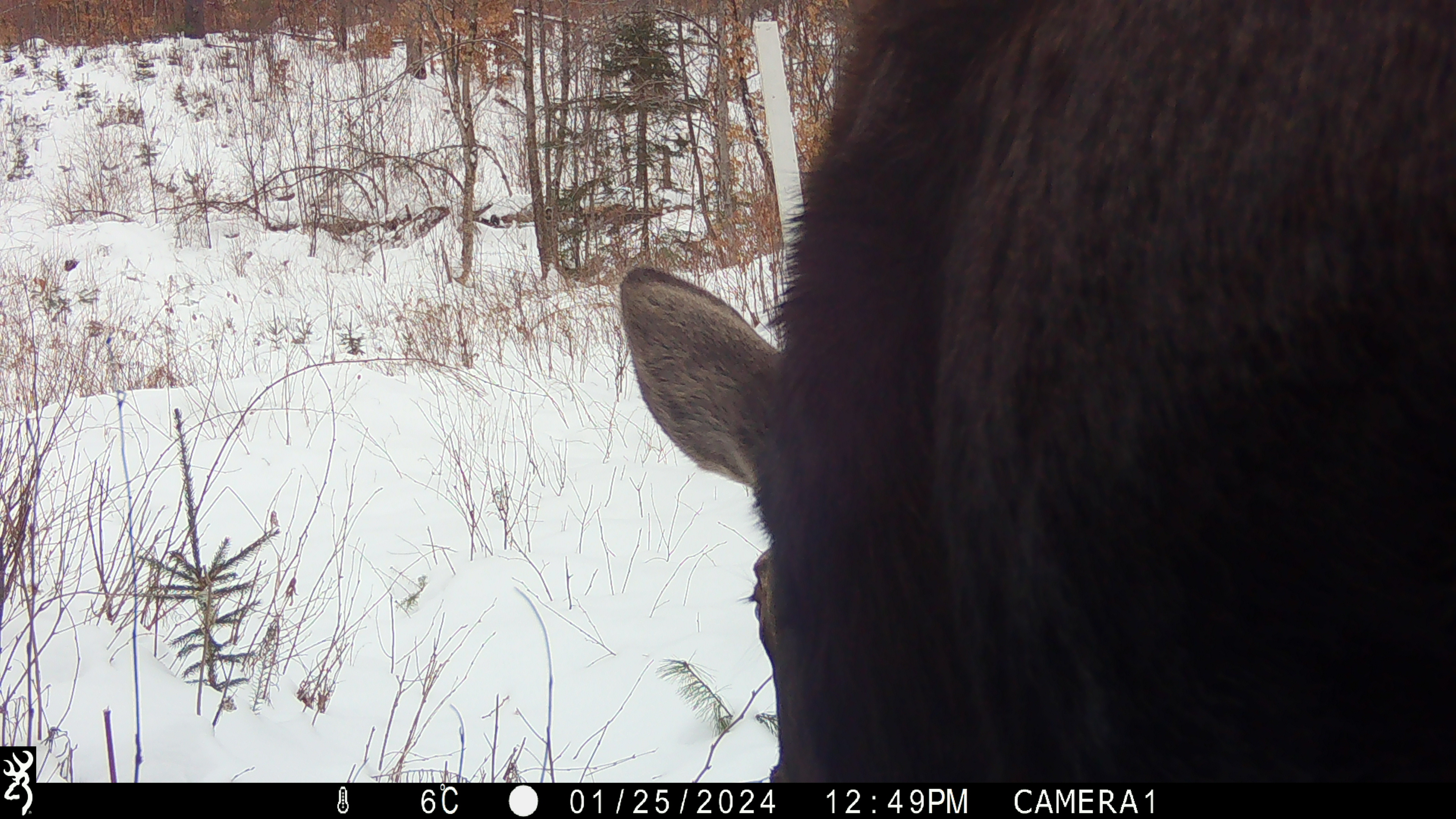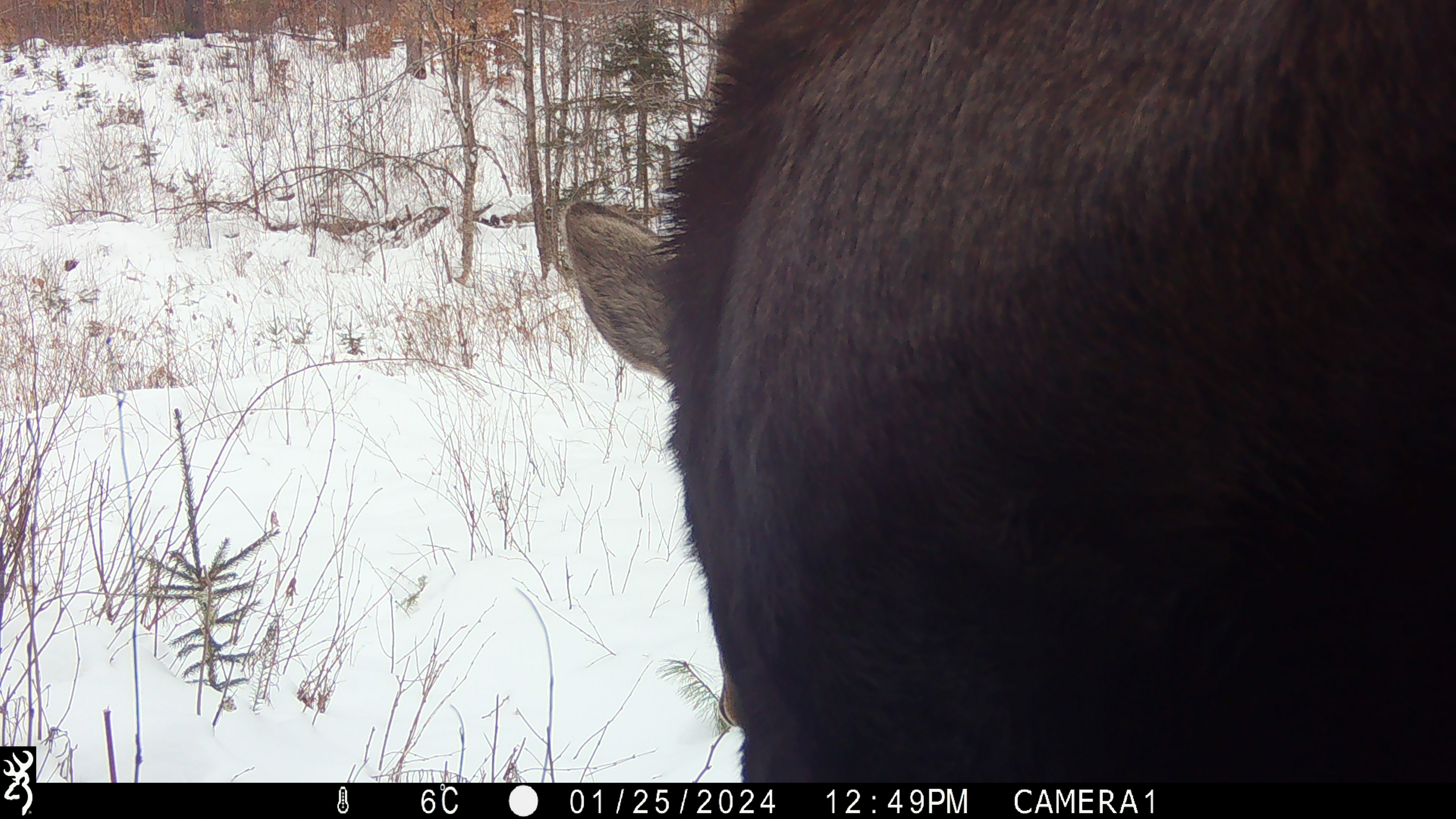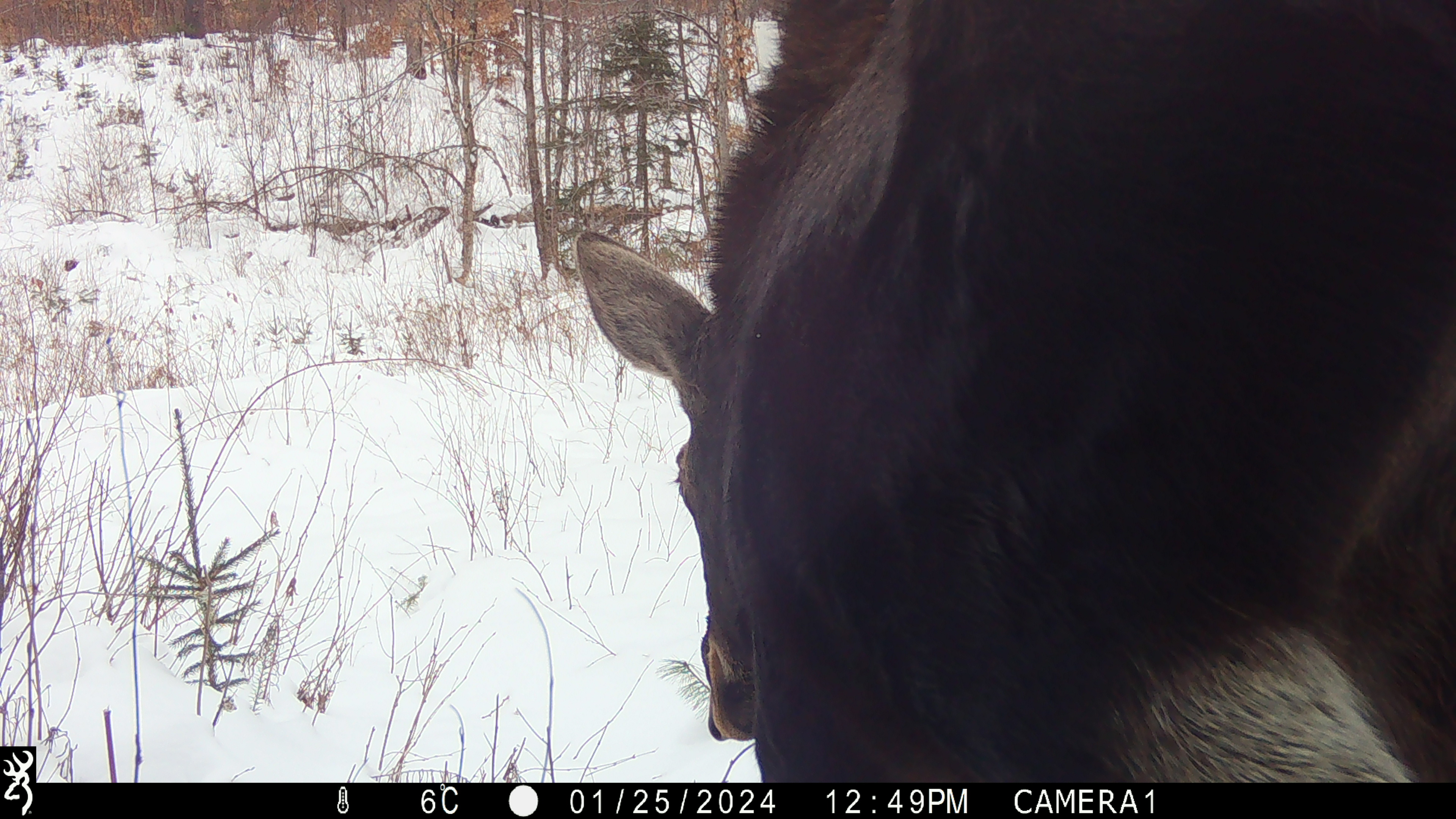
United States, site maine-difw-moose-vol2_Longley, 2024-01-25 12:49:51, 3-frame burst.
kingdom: Animalia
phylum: Chordata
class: Mammalia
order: Artiodactyla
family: Cervidae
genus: Alces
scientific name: Alces alces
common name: moose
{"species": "moose (Alces alces)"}